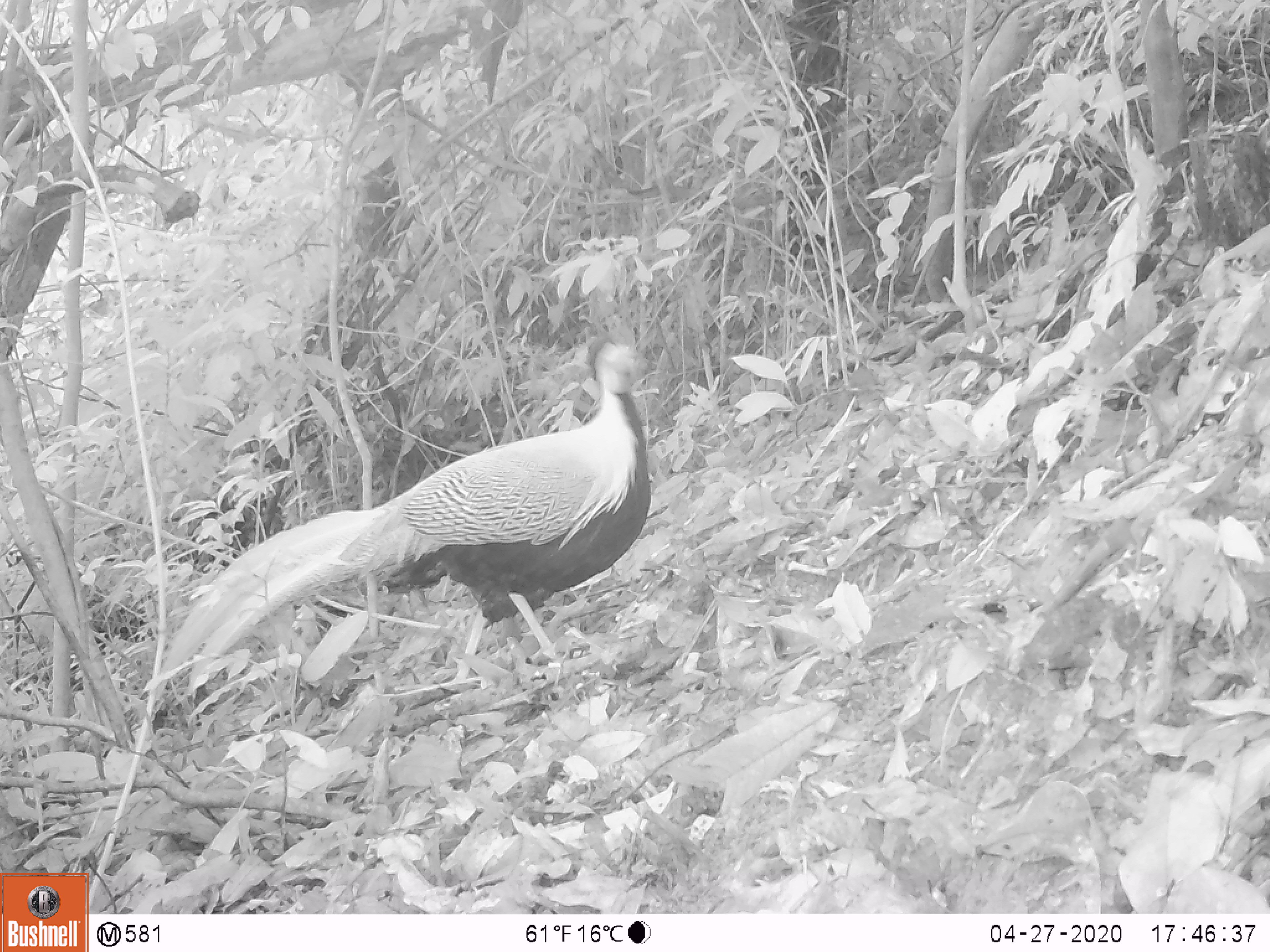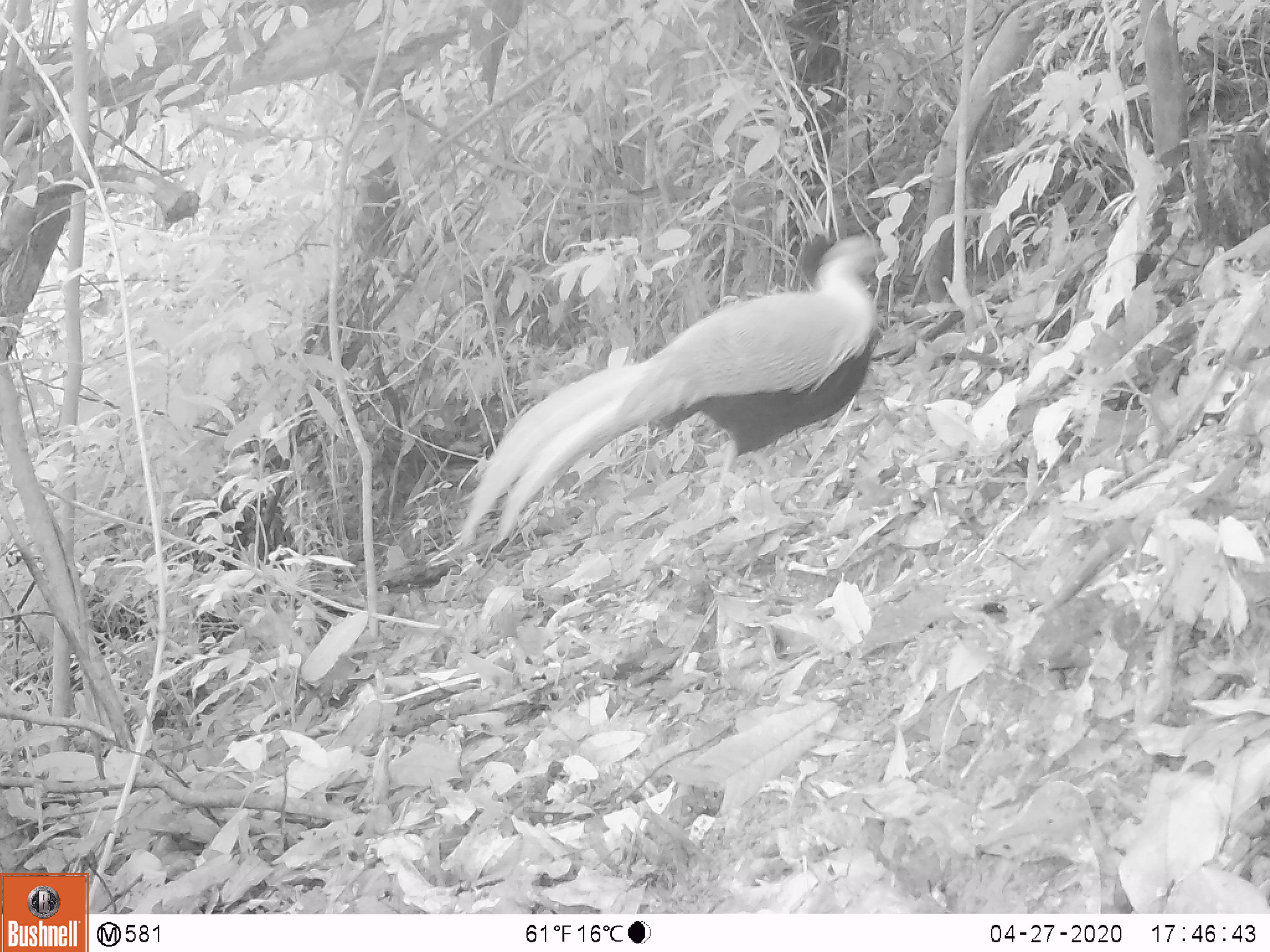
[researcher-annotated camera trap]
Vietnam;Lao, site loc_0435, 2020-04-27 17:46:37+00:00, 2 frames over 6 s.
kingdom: Animalia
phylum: Chordata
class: Aves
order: Galliformes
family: Phasianidae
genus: Lophura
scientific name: Lophura nycthemera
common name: silver pheasant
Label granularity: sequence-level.